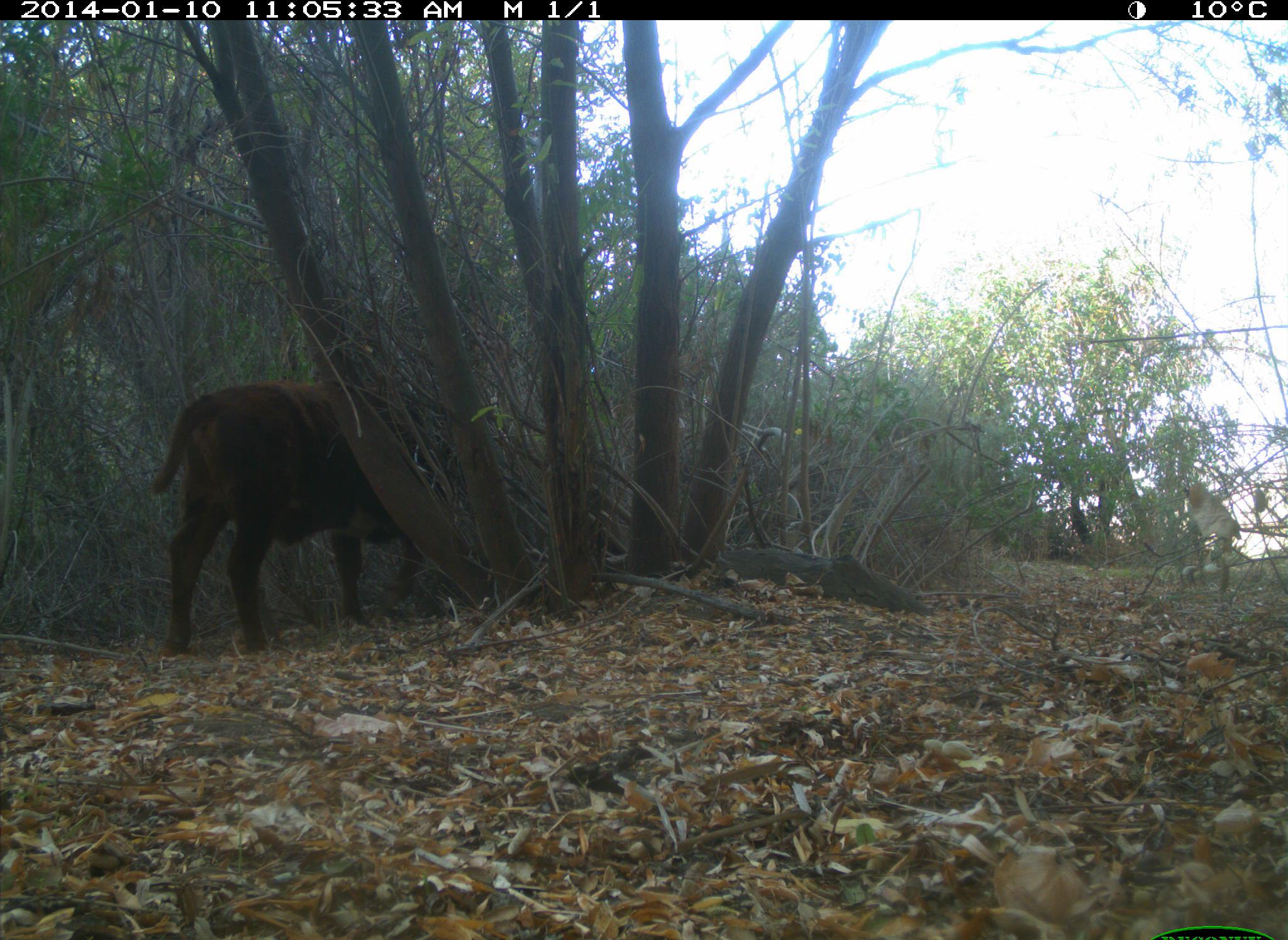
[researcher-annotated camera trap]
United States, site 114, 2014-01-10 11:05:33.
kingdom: Animalia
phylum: Chordata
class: Mammalia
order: Artiodactyla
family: Bovidae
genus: Bos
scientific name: Bos taurus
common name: cow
Cow (Bos taurus).